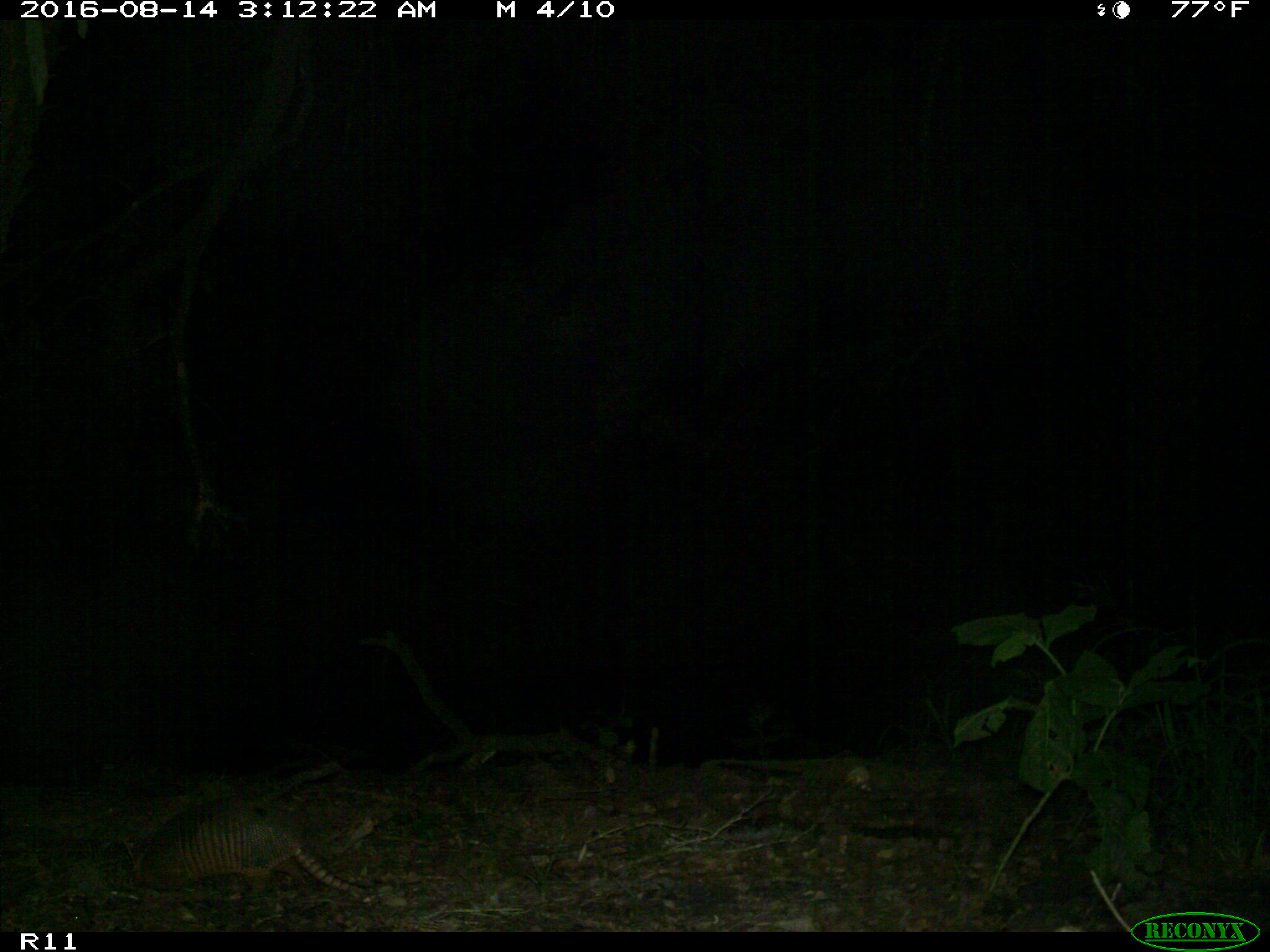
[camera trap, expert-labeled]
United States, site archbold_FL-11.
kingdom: Animalia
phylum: Chordata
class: Mammalia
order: Cingulata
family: Dasypodidae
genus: Dasypus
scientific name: Dasypus novemcinctus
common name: nine-banded armadillo